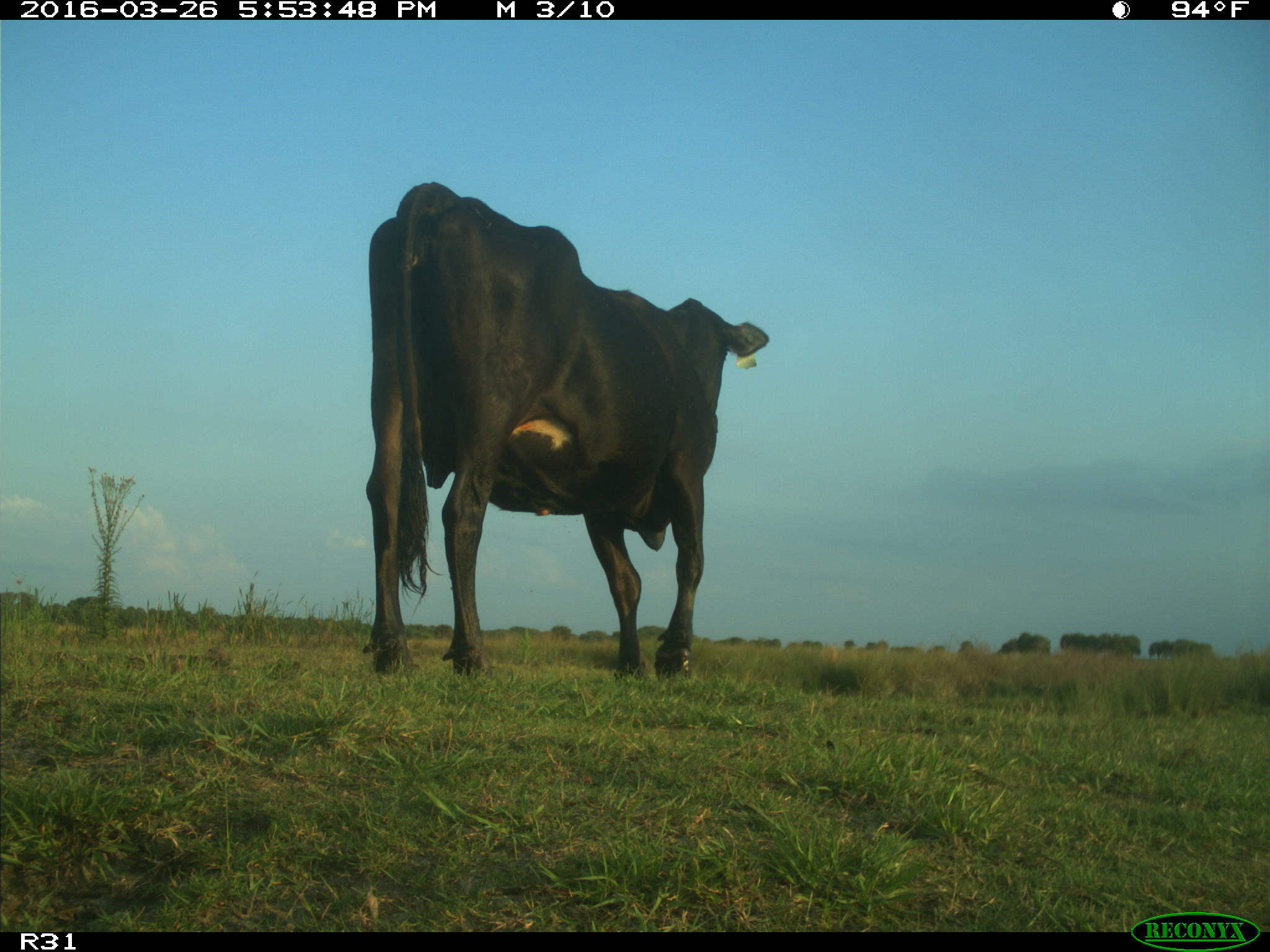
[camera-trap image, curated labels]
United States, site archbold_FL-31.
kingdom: Animalia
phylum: Chordata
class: Mammalia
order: Artiodactyla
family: Bovidae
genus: Bos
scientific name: Bos taurus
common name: domestic cow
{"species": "Bos taurus (domestic cow)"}